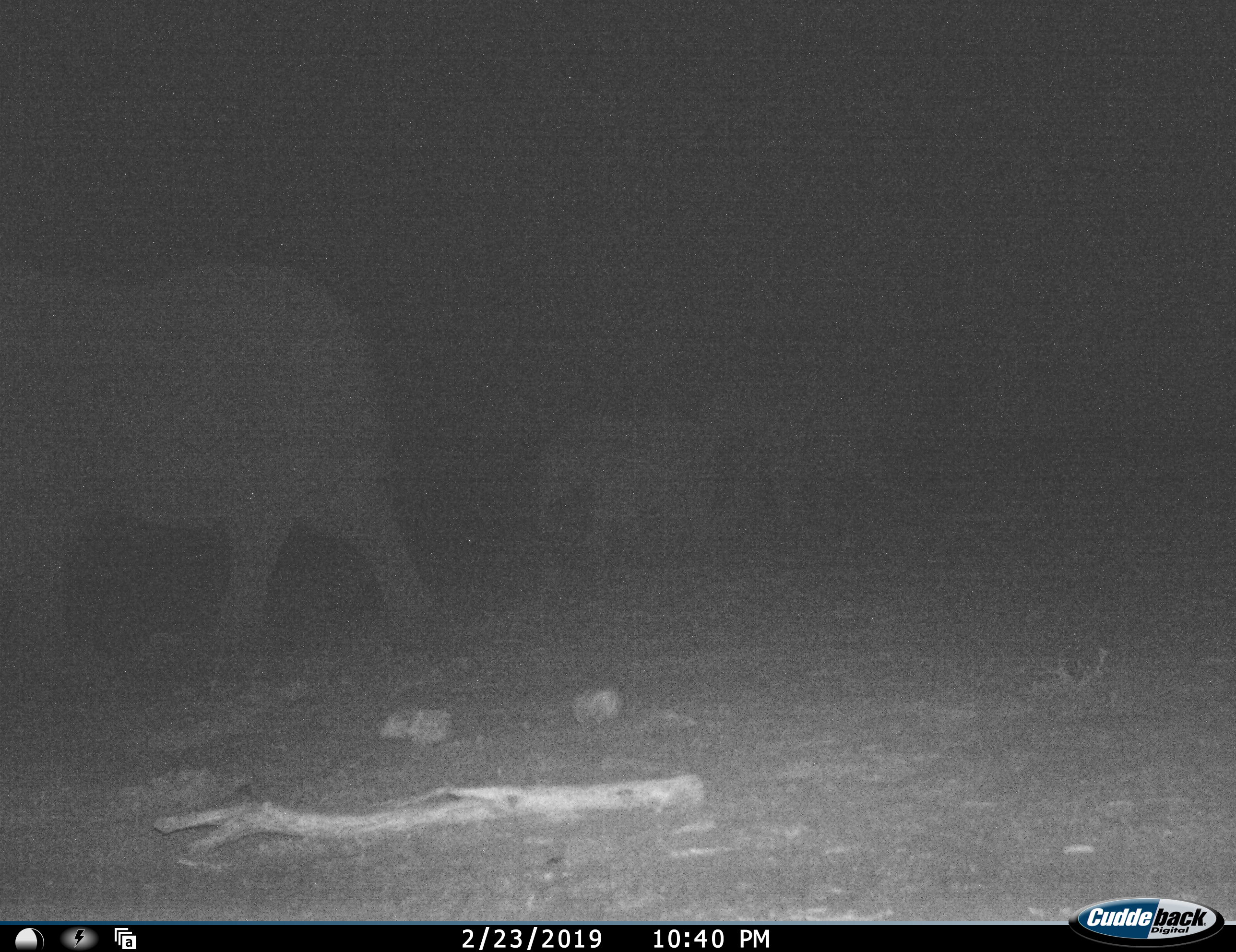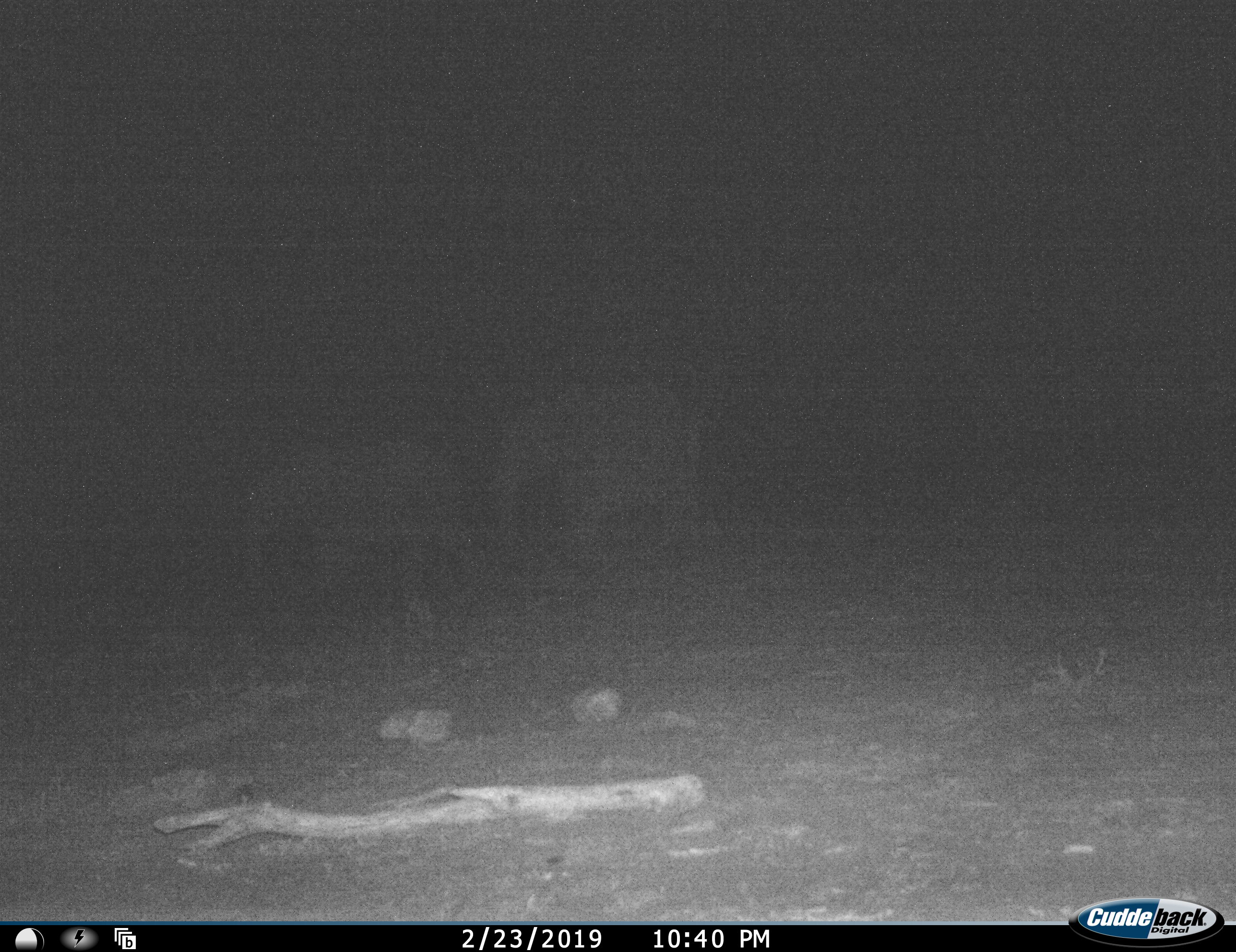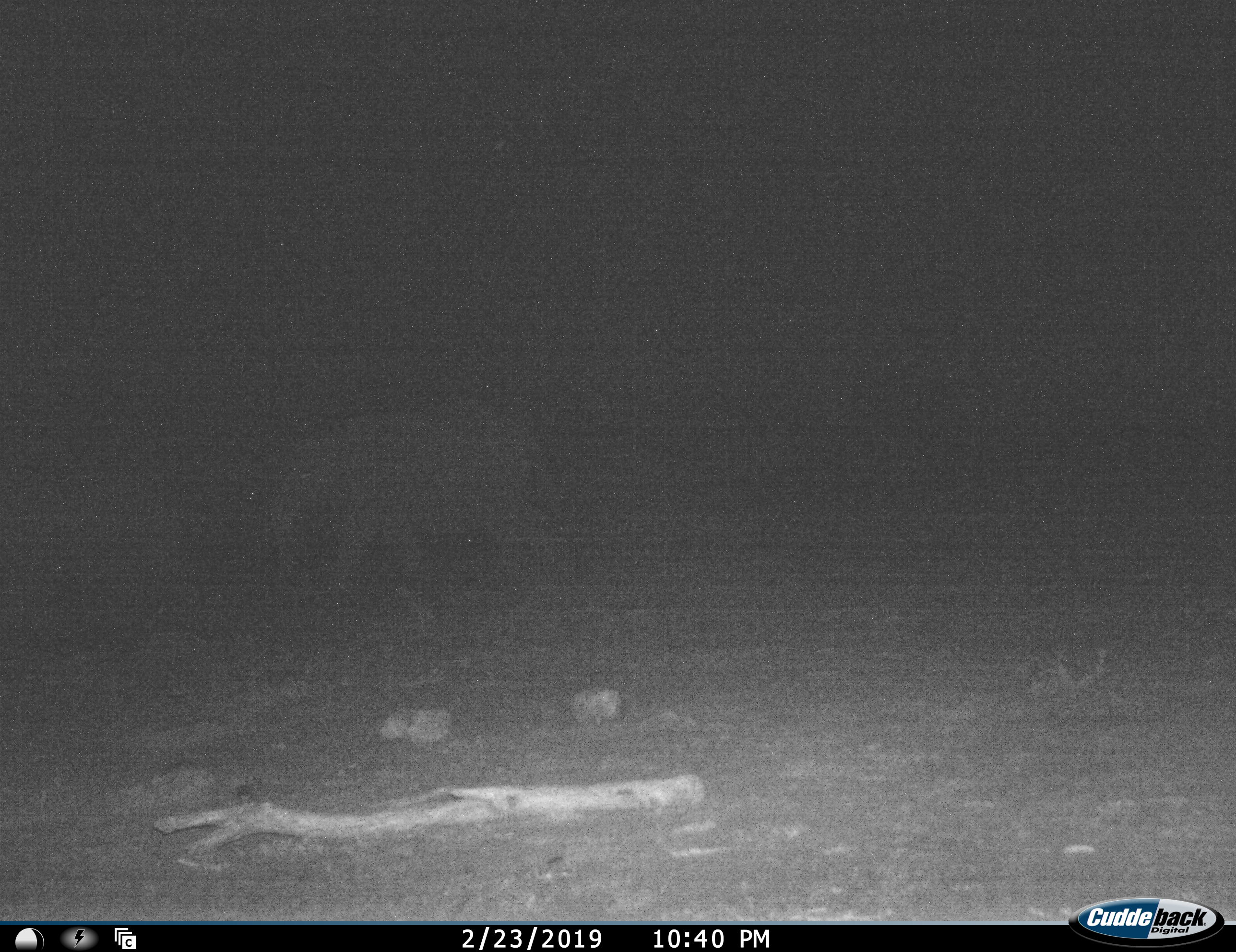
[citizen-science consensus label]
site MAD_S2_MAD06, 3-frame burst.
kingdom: Animalia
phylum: Chordata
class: Mammalia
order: Proboscidea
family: Elephantidae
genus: Loxodonta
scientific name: Loxodonta africana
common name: african bush elephant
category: elephant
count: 3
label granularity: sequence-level